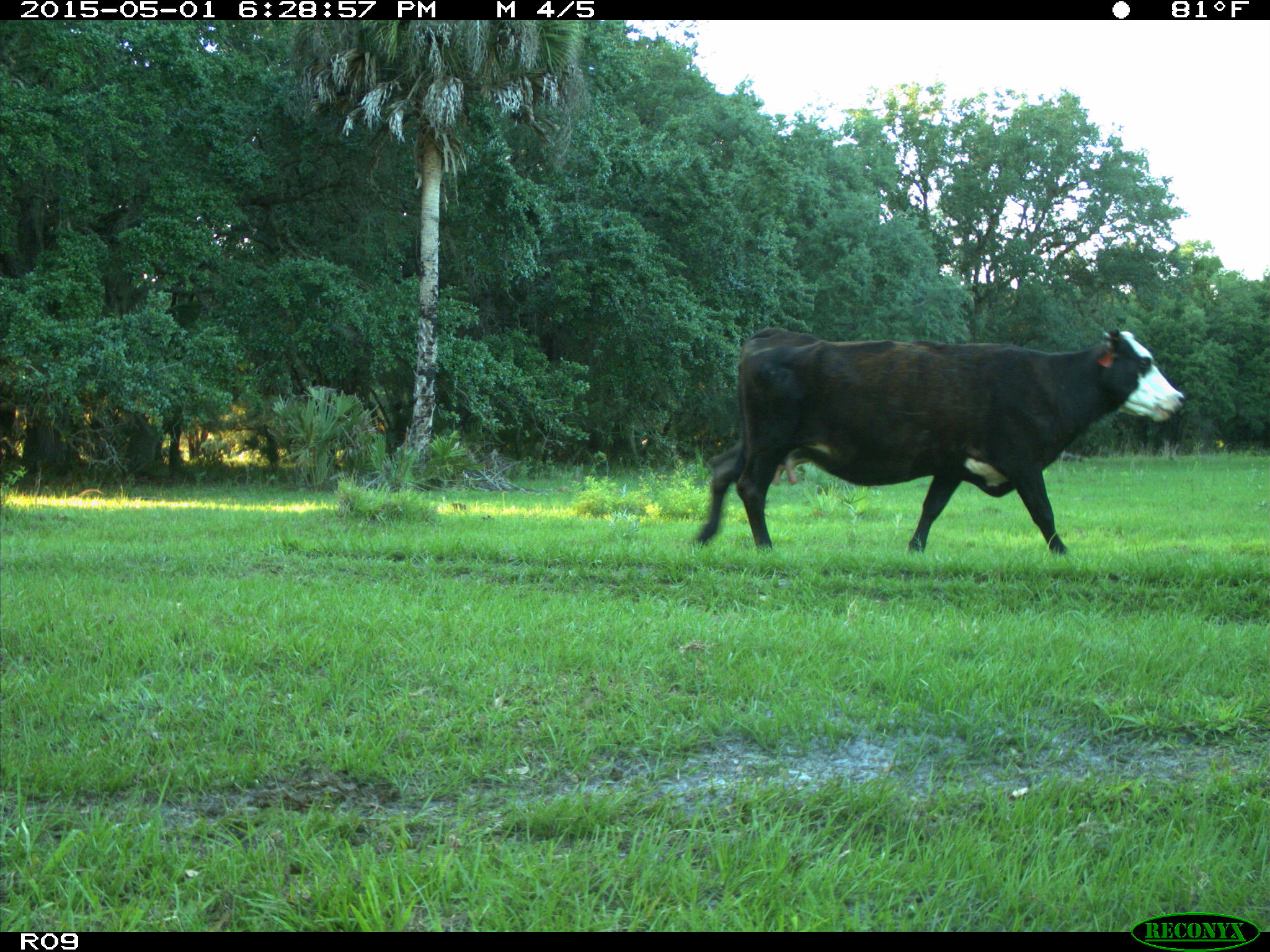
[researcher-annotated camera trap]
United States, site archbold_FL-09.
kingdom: Animalia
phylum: Chordata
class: Mammalia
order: Artiodactyla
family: Bovidae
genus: Bos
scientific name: Bos taurus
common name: domestic cow